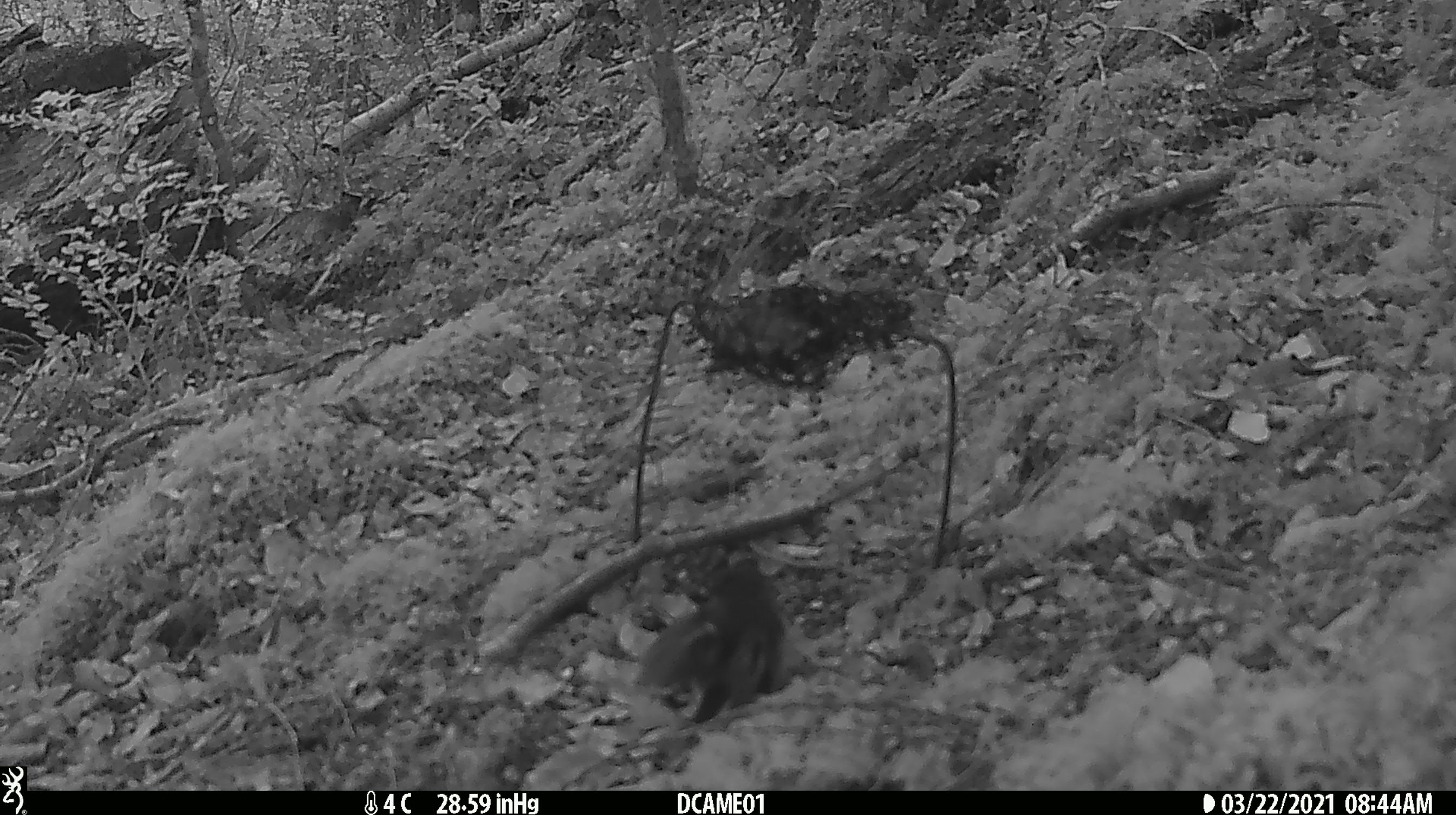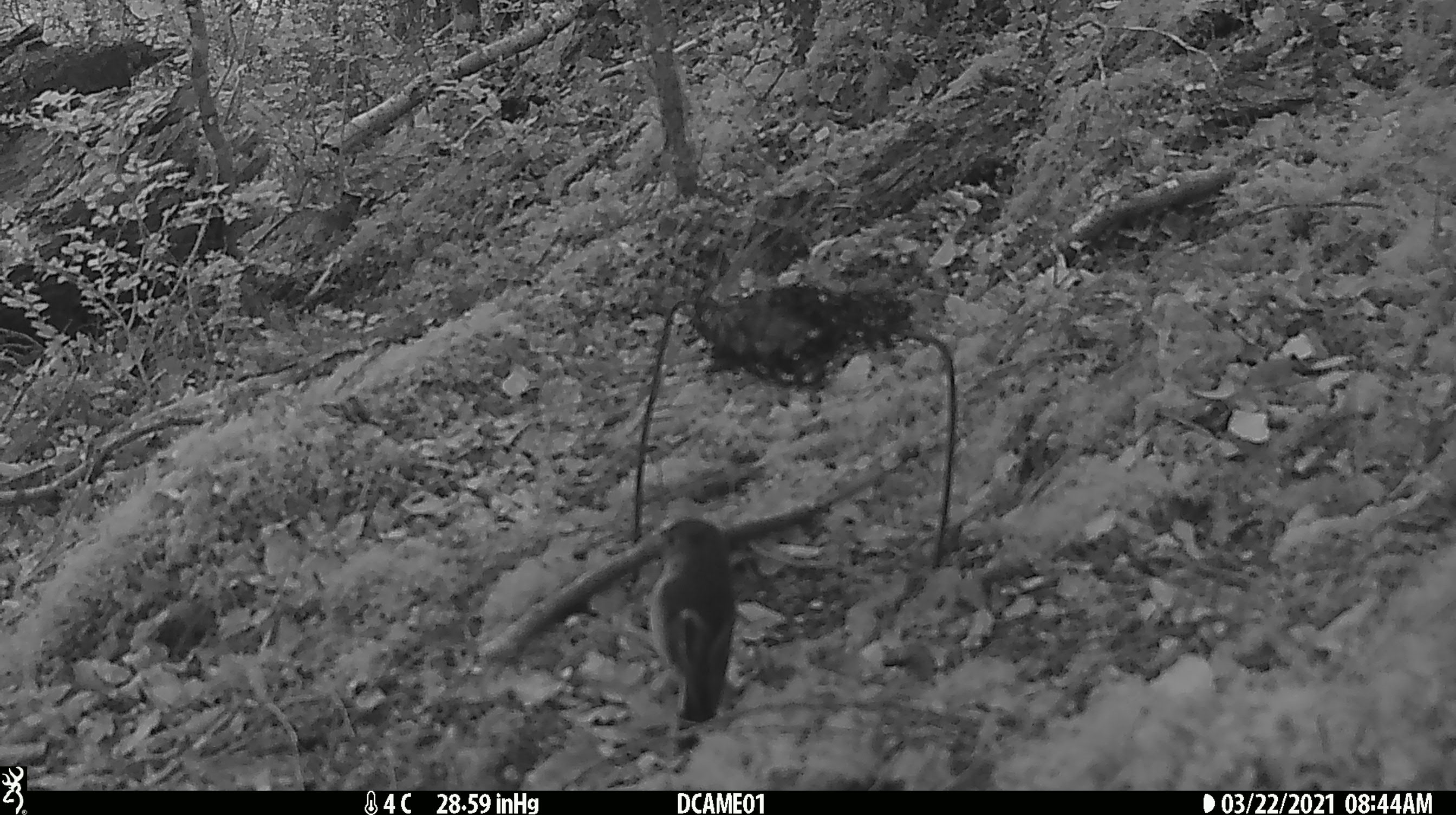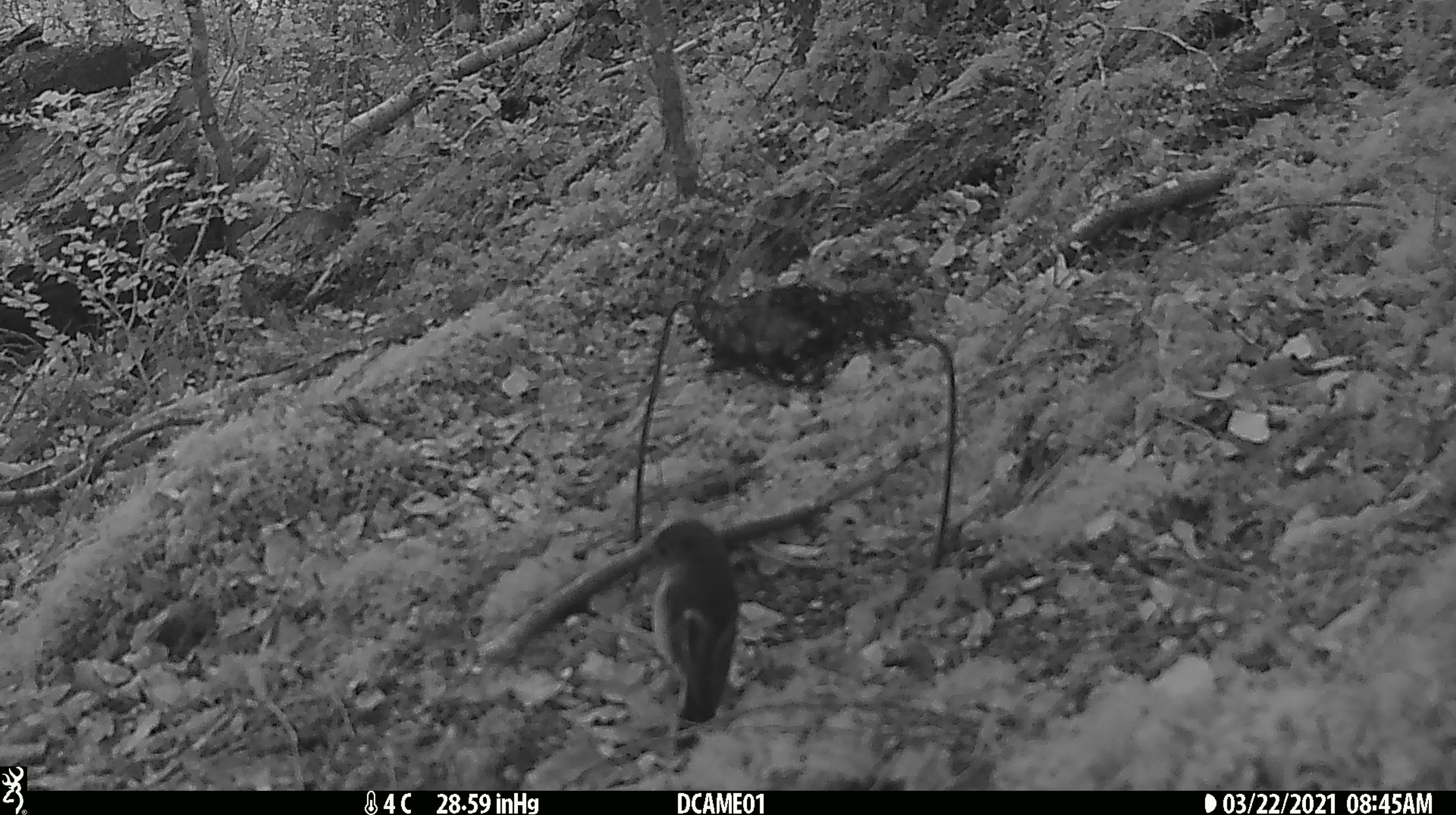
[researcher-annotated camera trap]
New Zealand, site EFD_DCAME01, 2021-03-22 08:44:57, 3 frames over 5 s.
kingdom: Animalia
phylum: Chordata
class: Aves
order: Passeriformes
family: Petroicidae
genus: Petroica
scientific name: Petroica macrocephala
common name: tomtit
Tomtit (Petroica macrocephala).